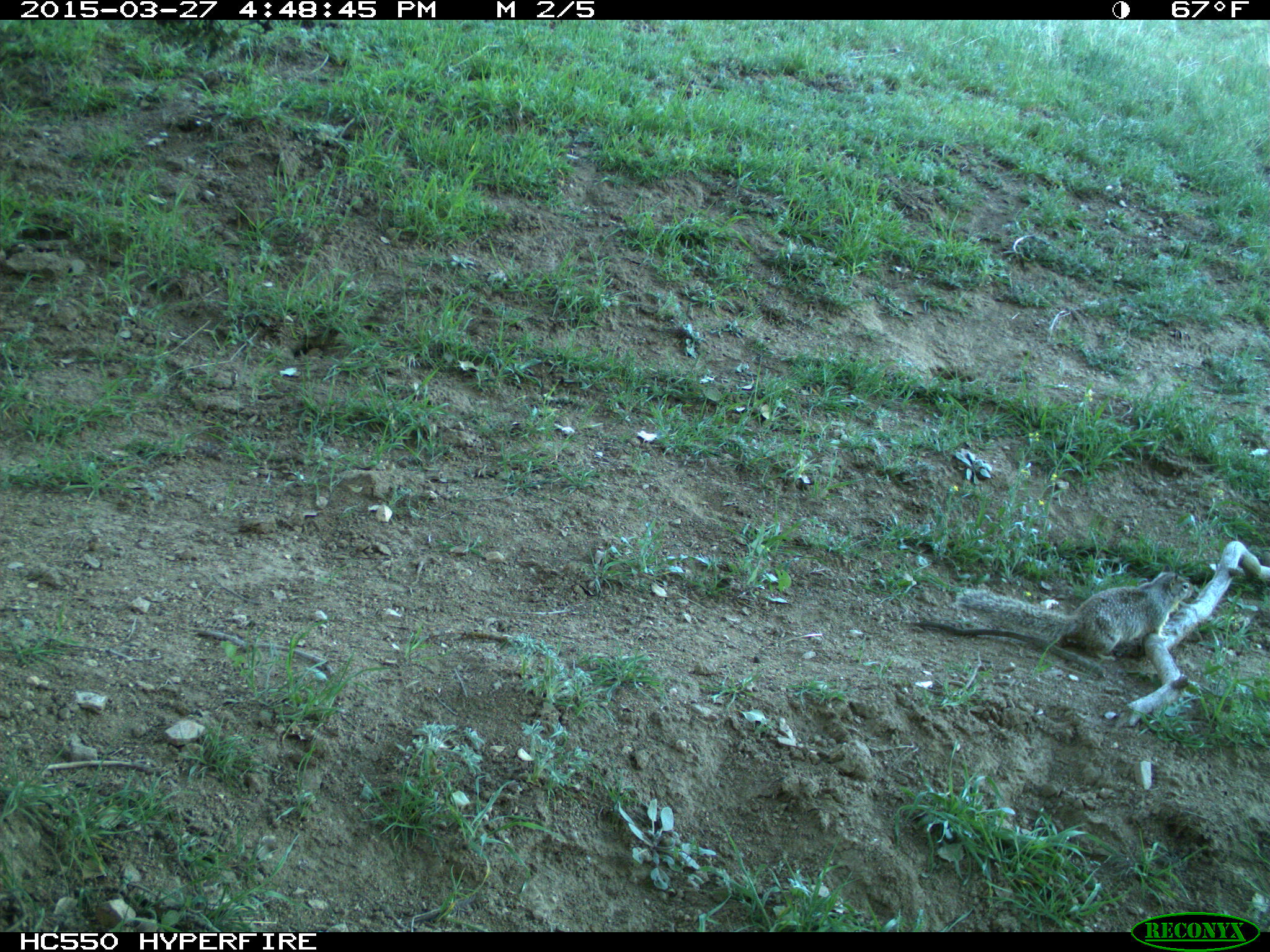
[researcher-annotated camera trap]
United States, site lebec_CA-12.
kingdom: Animalia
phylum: Chordata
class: Mammalia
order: Rodentia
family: Sciuridae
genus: Otospermophilus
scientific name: Otospermophilus beecheyi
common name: california ground squirrel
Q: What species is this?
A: Otospermophilus beecheyi (california ground squirrel).